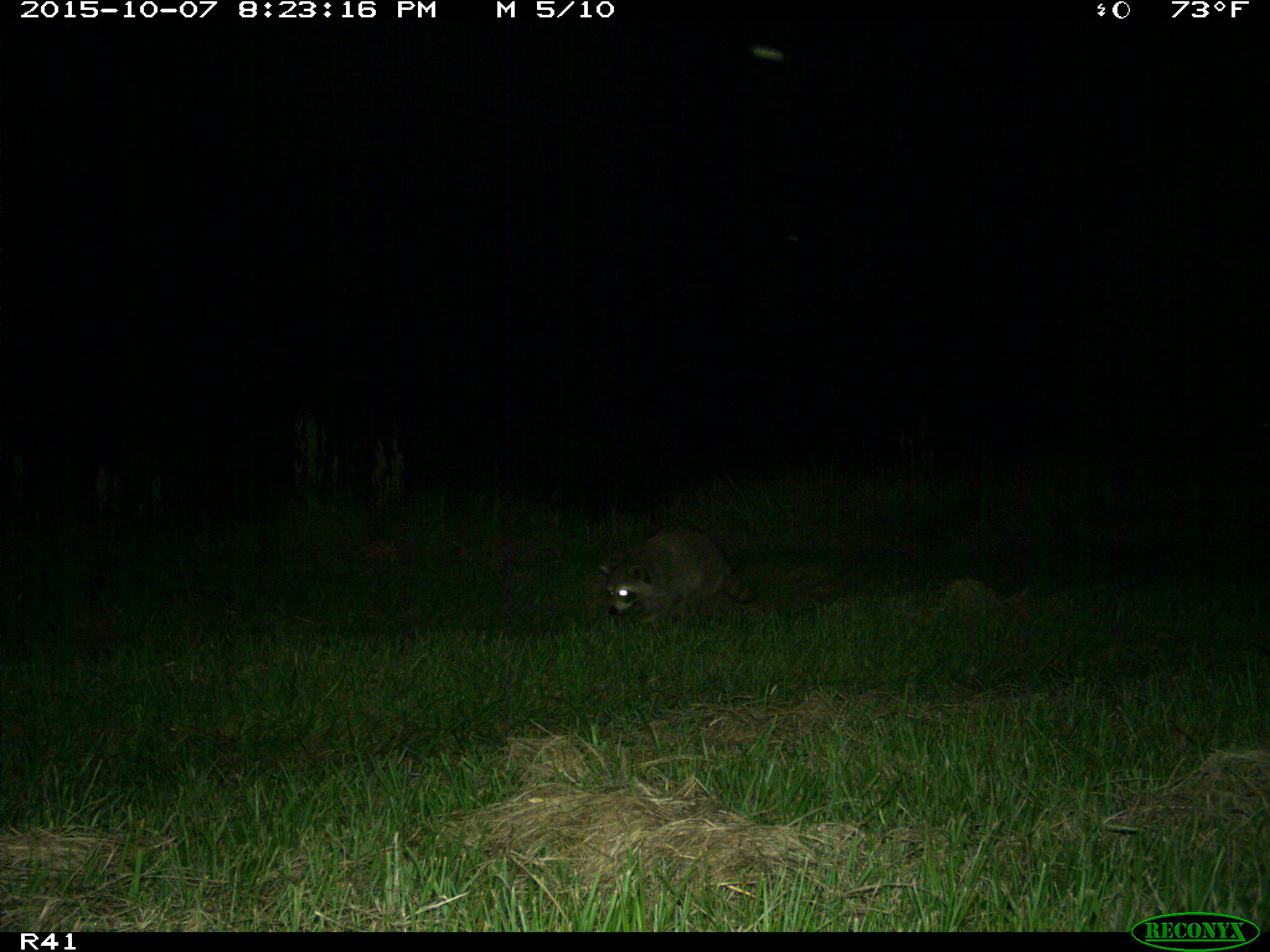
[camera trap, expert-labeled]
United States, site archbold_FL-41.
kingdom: Animalia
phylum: Chordata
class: Mammalia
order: Carnivora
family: Procyonidae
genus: Procyon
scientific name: Procyon lotor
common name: common raccoon